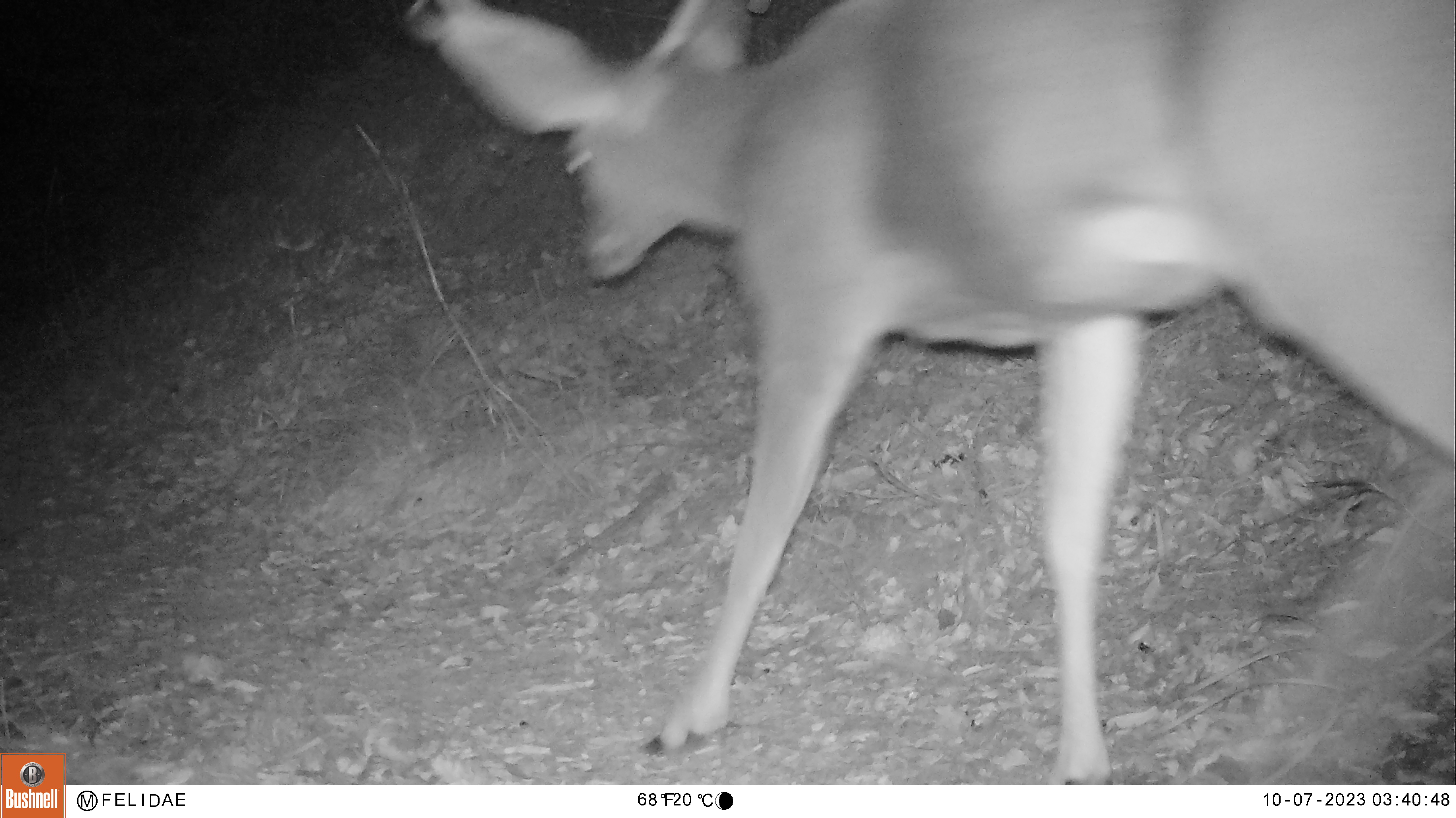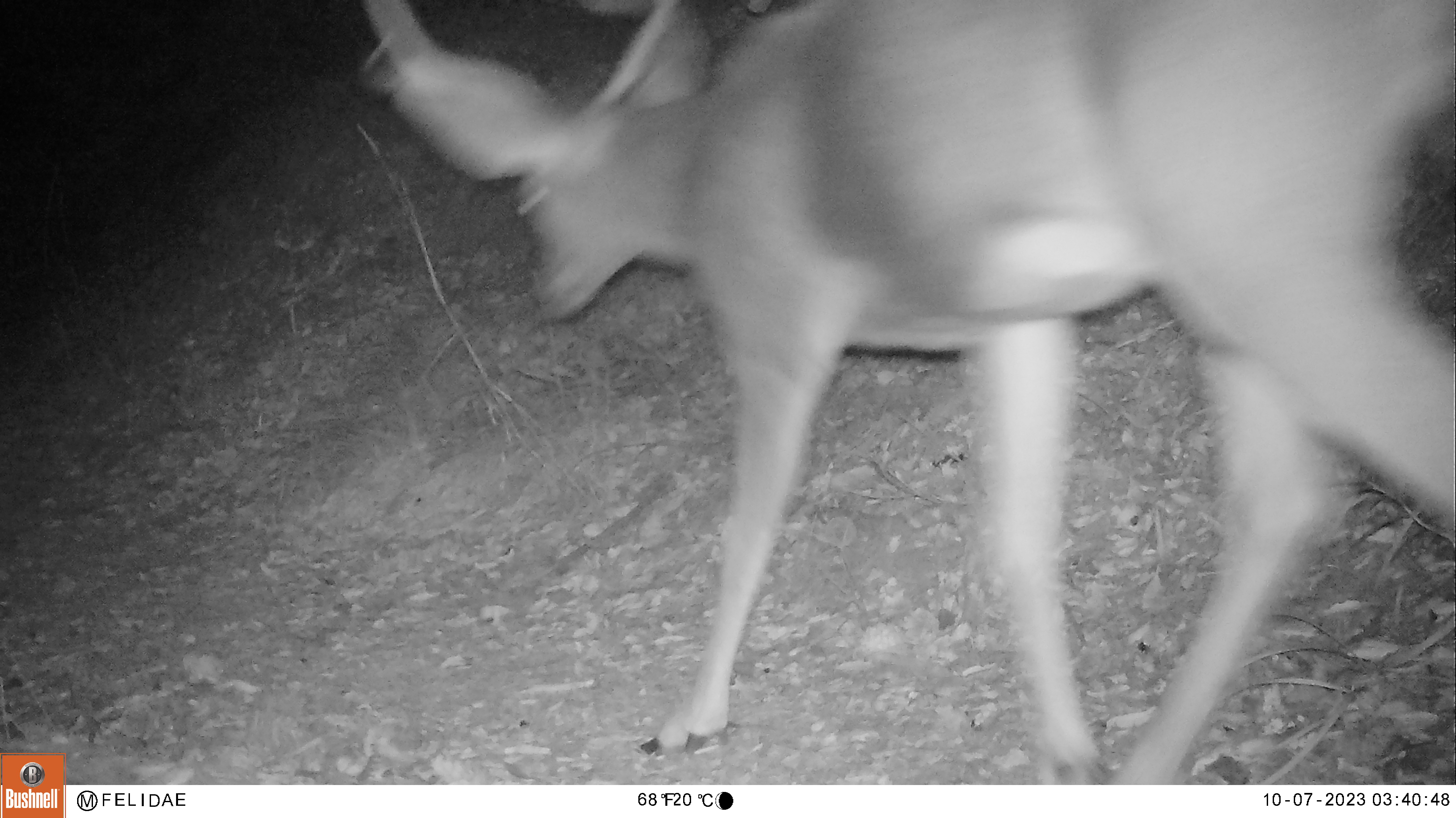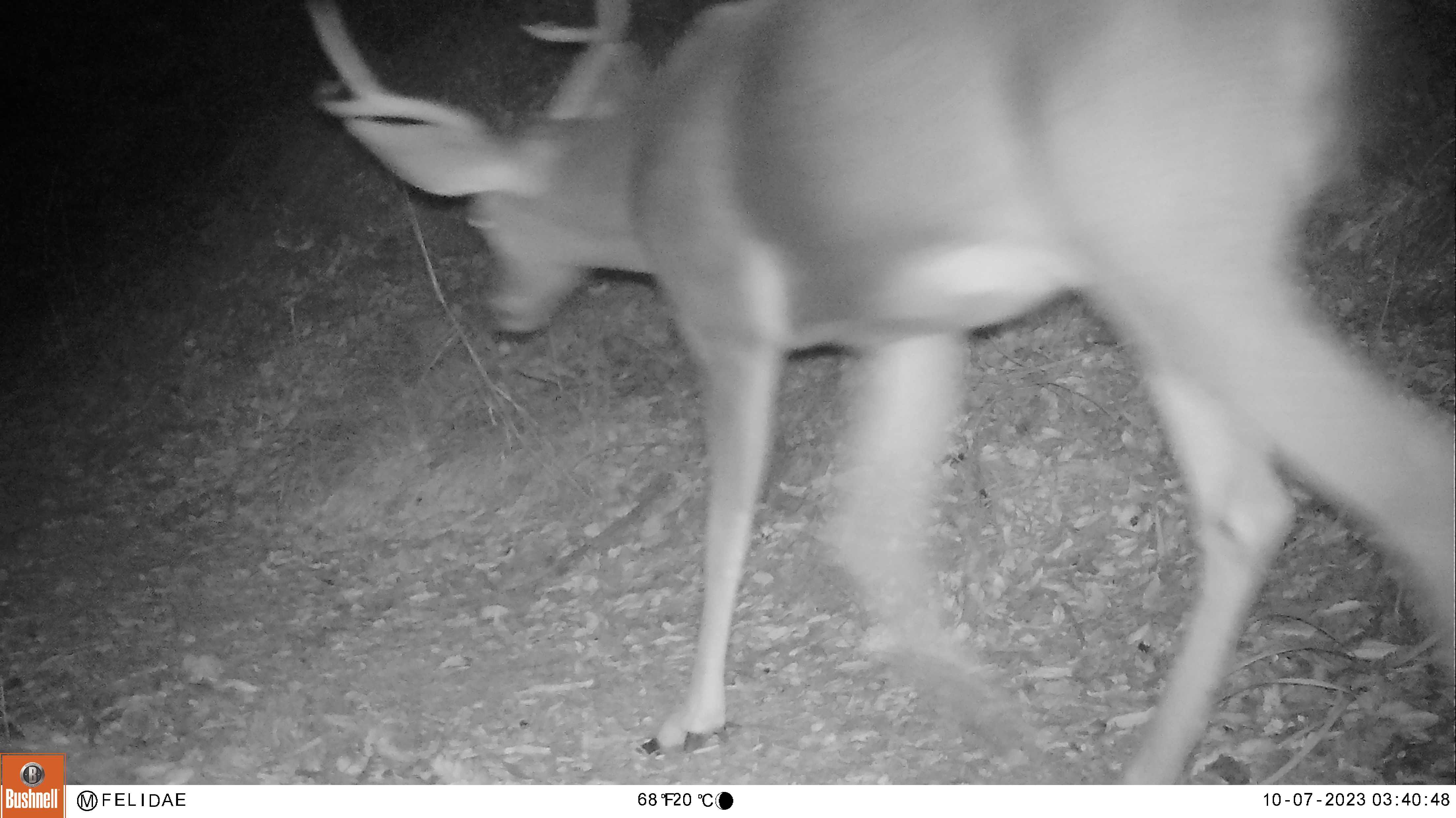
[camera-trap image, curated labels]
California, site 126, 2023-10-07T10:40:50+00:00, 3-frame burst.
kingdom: Animalia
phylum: Chordata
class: Mammalia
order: Artiodactyla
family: Cervidae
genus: Odocoileus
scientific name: Odocoileus hemionus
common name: mule deer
Mule deer (Odocoileus hemionus).